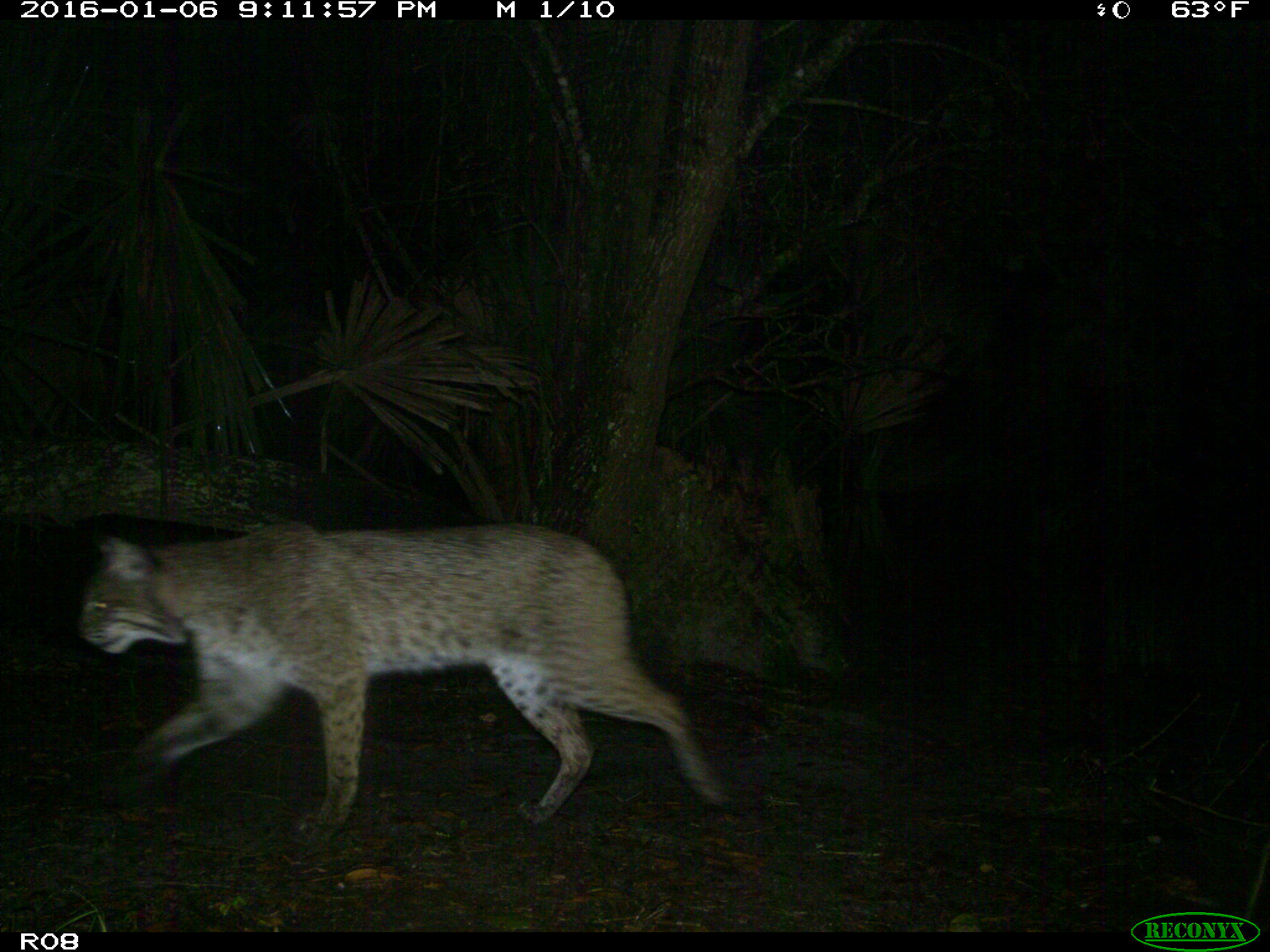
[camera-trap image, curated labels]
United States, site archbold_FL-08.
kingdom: Animalia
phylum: Chordata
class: Mammalia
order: Carnivora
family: Felidae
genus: Lynx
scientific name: Lynx rufus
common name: bobcat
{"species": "Lynx rufus (bobcat)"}